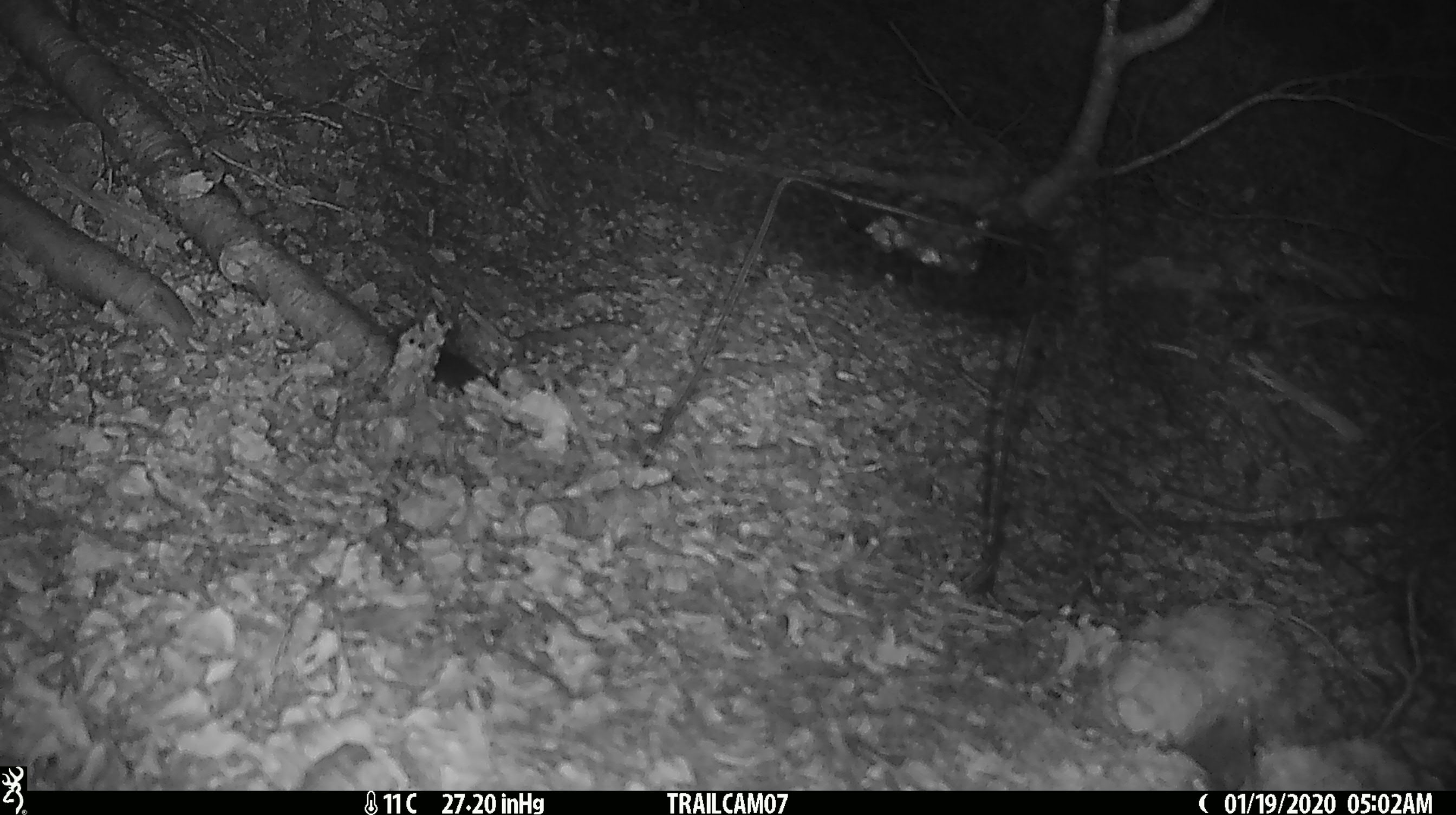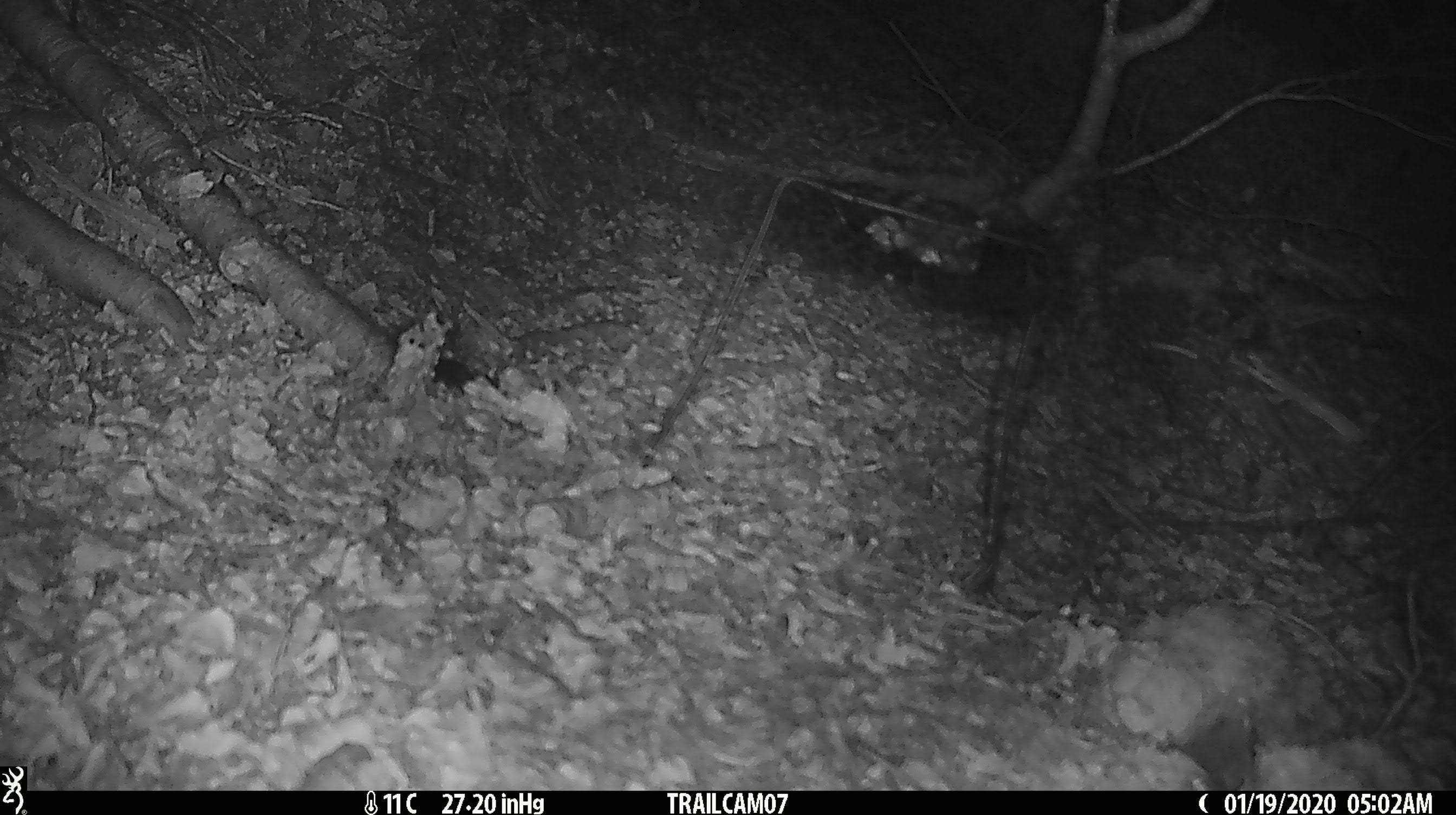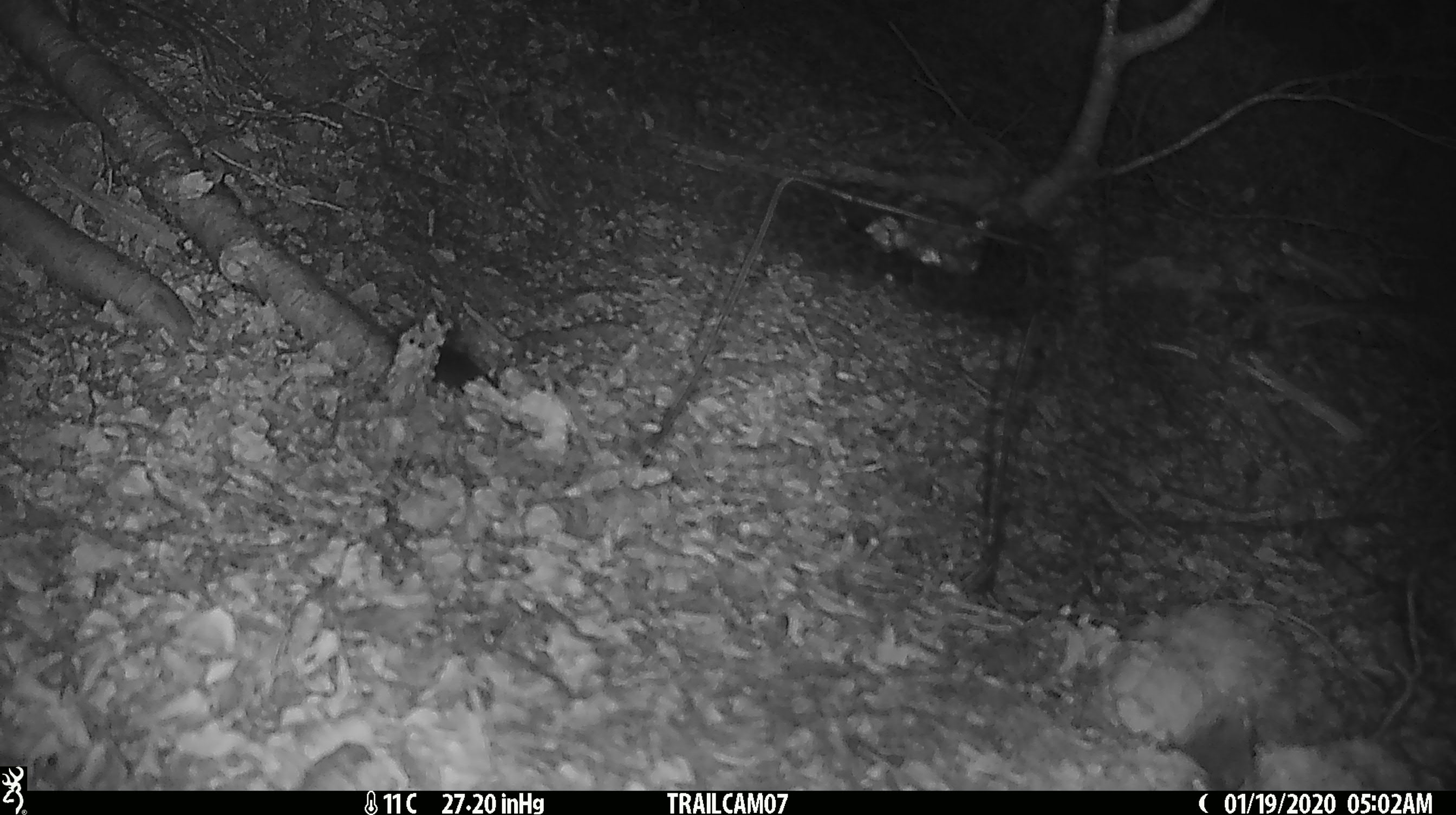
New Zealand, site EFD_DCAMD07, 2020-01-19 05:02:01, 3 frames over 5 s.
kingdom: Animalia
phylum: Chordata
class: Mammalia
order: Rodentia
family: Muridae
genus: Mus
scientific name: Mus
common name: mouse